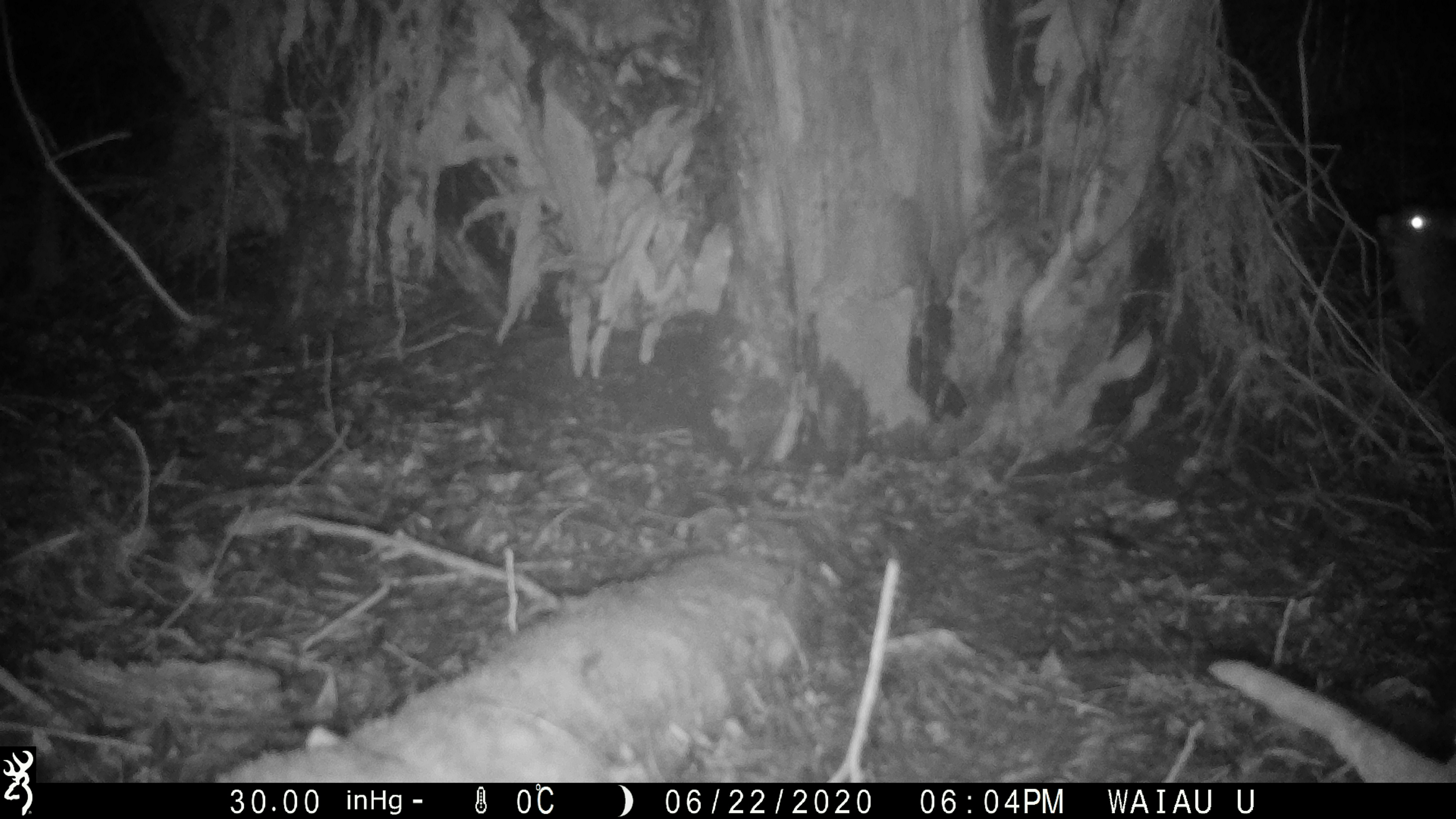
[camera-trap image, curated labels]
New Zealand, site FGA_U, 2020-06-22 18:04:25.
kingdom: Animalia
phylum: Chordata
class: Mammalia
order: Diprotodontia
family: Phalangeridae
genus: Trichosurus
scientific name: Trichosurus vulpecula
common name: common brushtail possum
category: possum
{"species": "possum (common brushtail possum) (Trichosurus vulpecula)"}